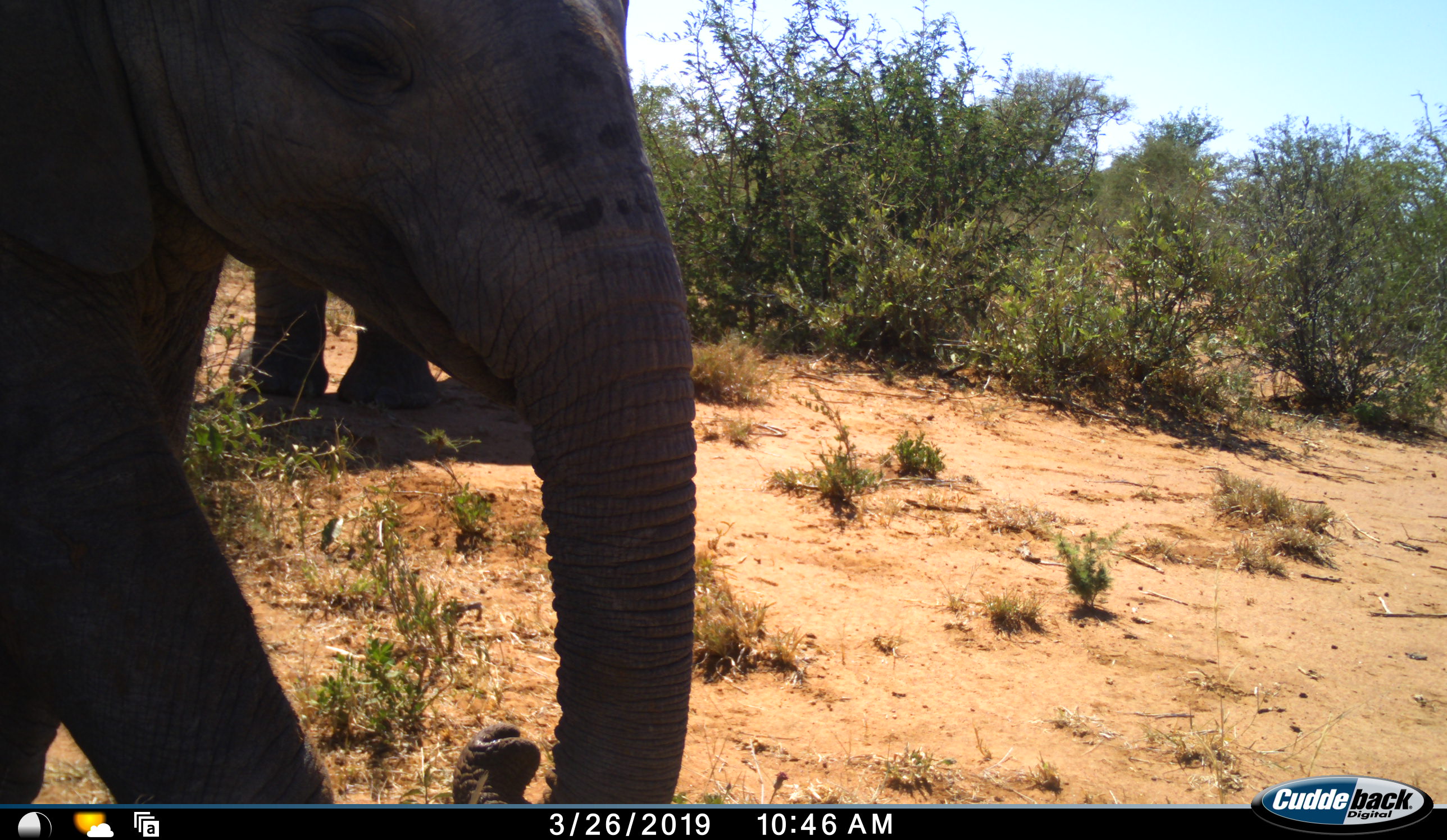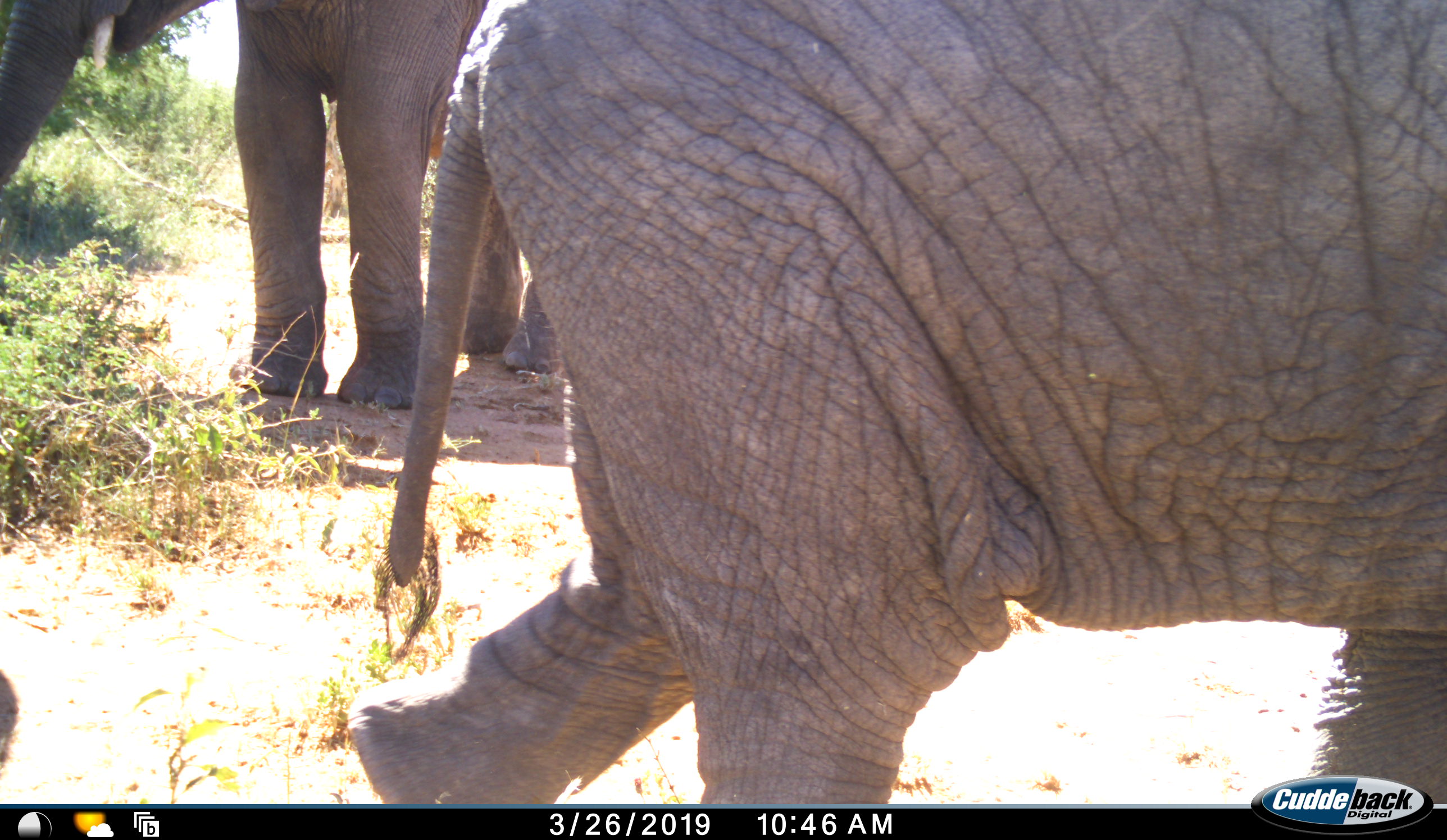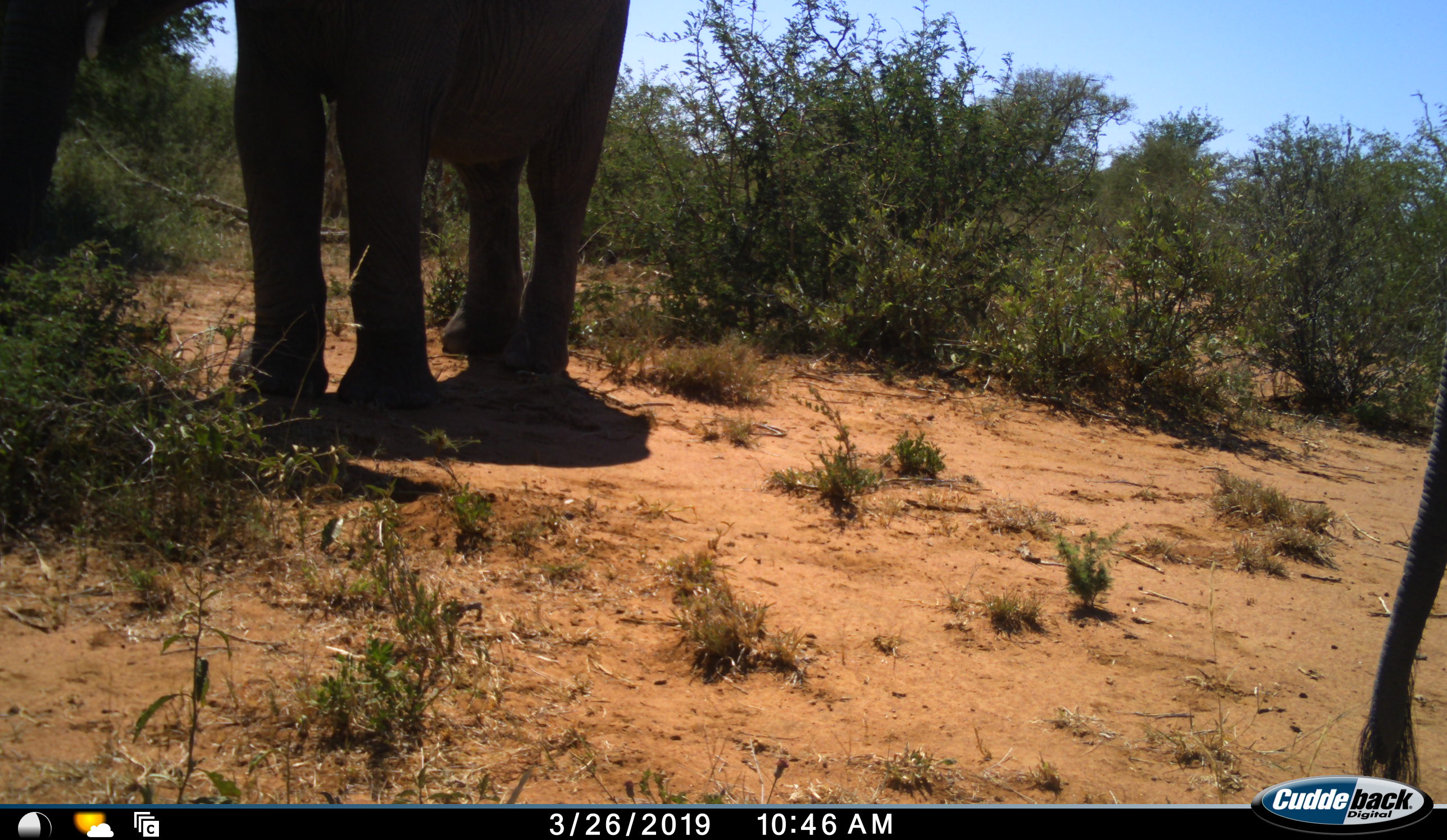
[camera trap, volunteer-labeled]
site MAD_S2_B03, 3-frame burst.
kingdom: Animalia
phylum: Chordata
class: Mammalia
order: Proboscidea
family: Elephantidae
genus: Loxodonta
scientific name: Loxodonta africana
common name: african bush elephant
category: elephant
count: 2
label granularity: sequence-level